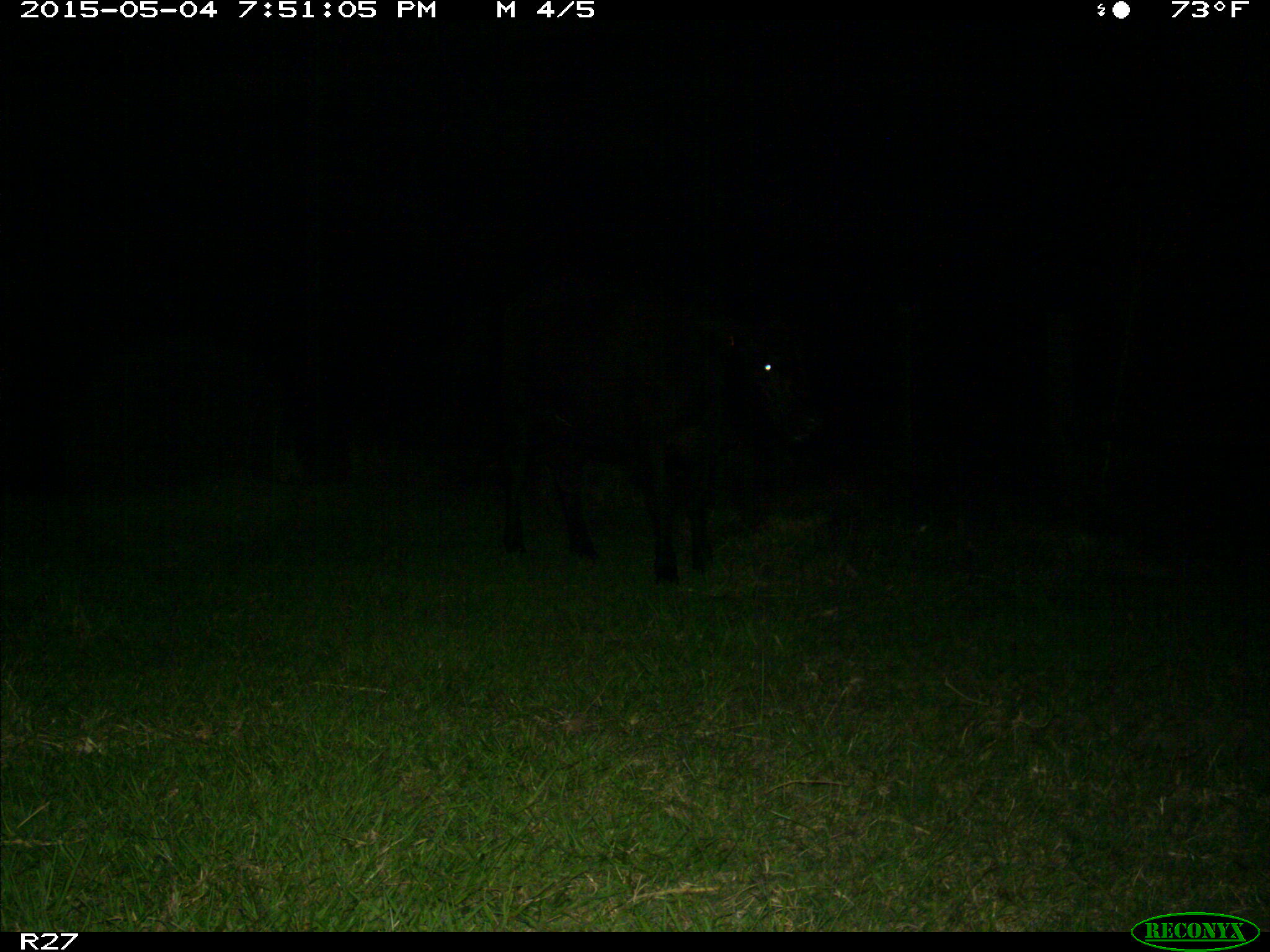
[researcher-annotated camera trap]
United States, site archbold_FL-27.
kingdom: Animalia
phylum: Chordata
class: Mammalia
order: Artiodactyla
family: Bovidae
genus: Bos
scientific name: Bos taurus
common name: domestic cow